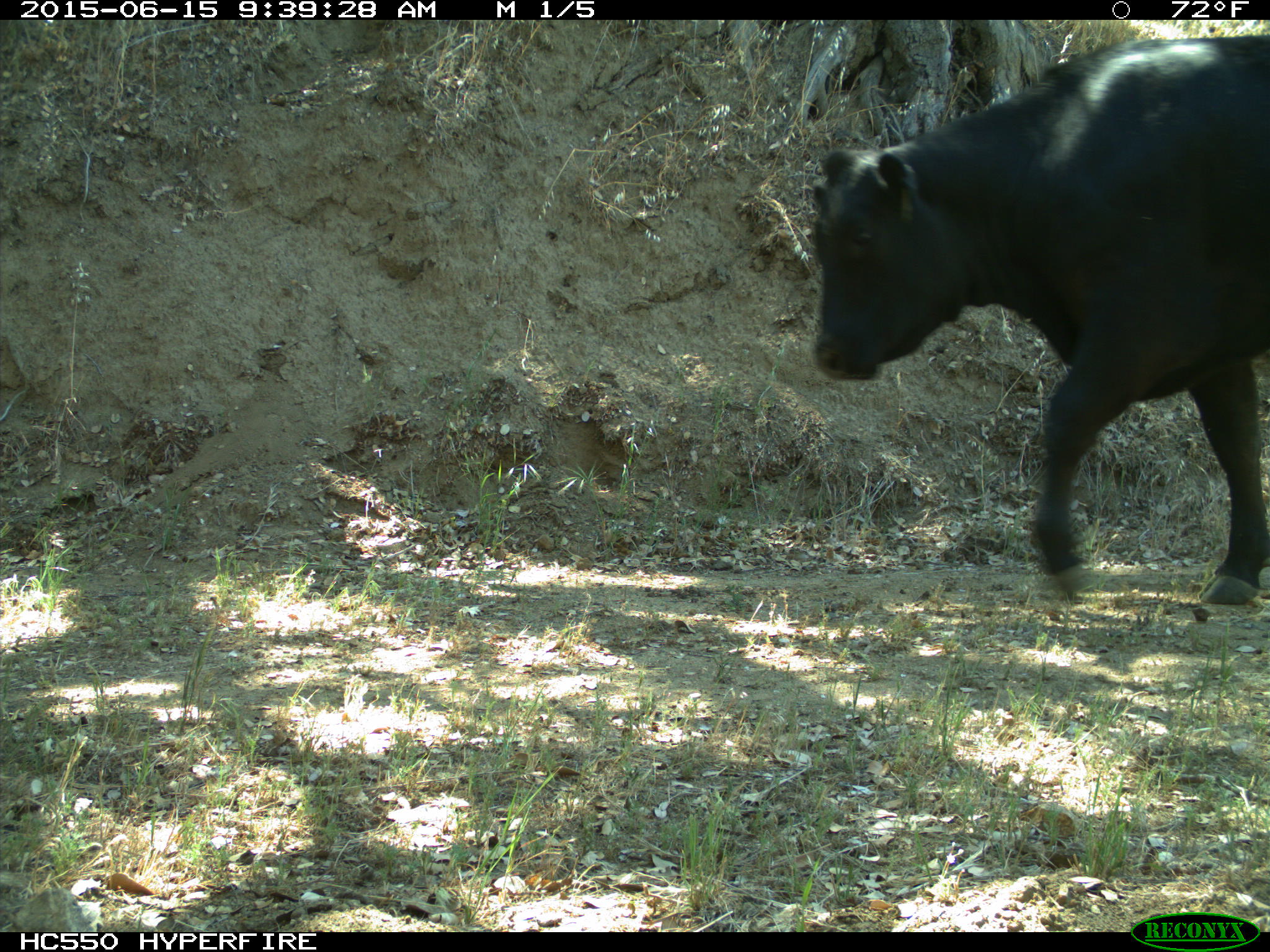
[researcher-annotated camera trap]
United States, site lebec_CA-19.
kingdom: Animalia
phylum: Chordata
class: Mammalia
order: Artiodactyla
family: Bovidae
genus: Bos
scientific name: Bos taurus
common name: domestic cow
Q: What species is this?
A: Bos taurus (domestic cow).